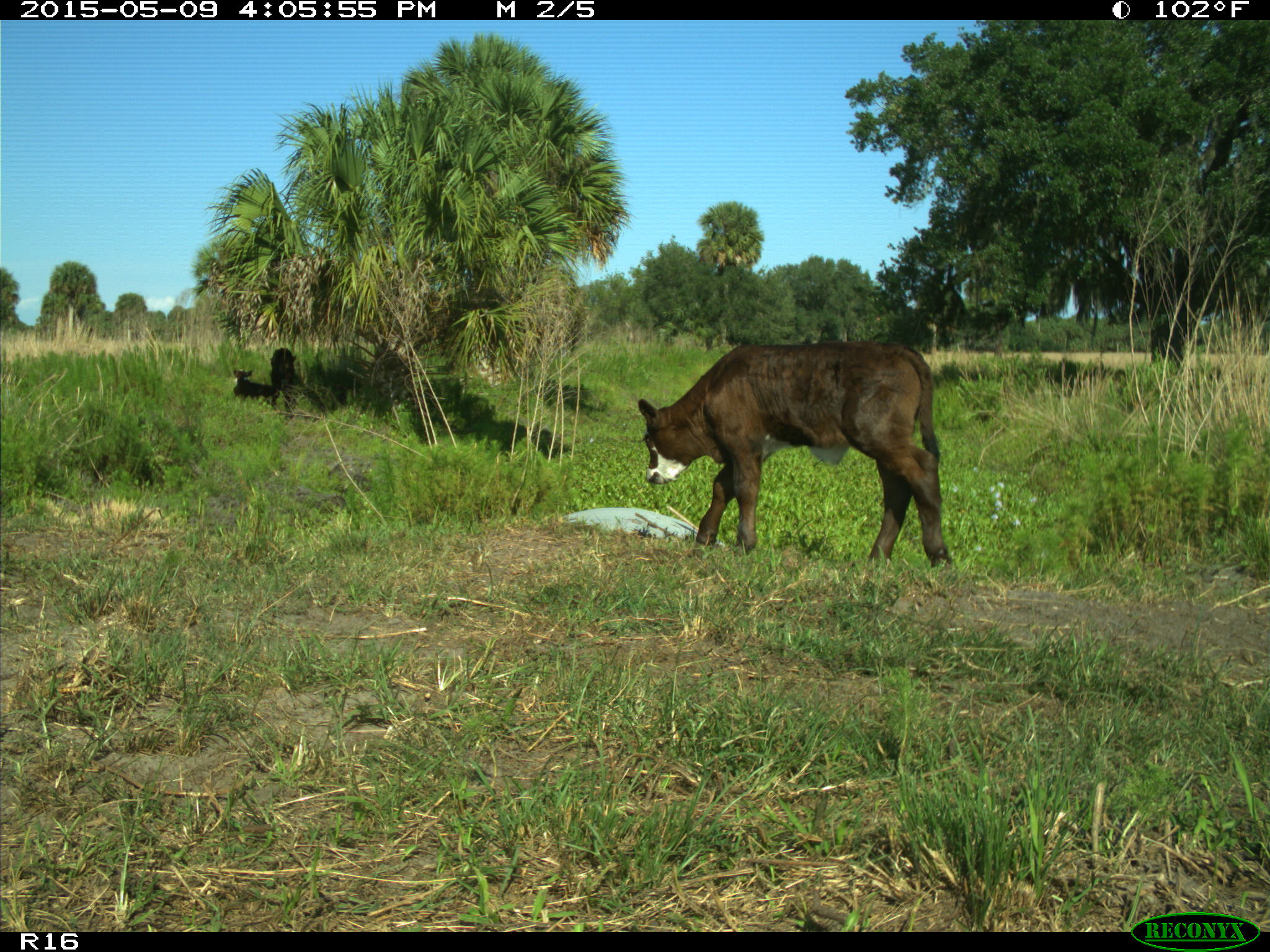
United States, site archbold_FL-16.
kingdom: Animalia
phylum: Chordata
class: Mammalia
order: Artiodactyla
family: Bovidae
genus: Bos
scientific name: Bos taurus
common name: domestic cow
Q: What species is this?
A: Bos taurus (domestic cow).